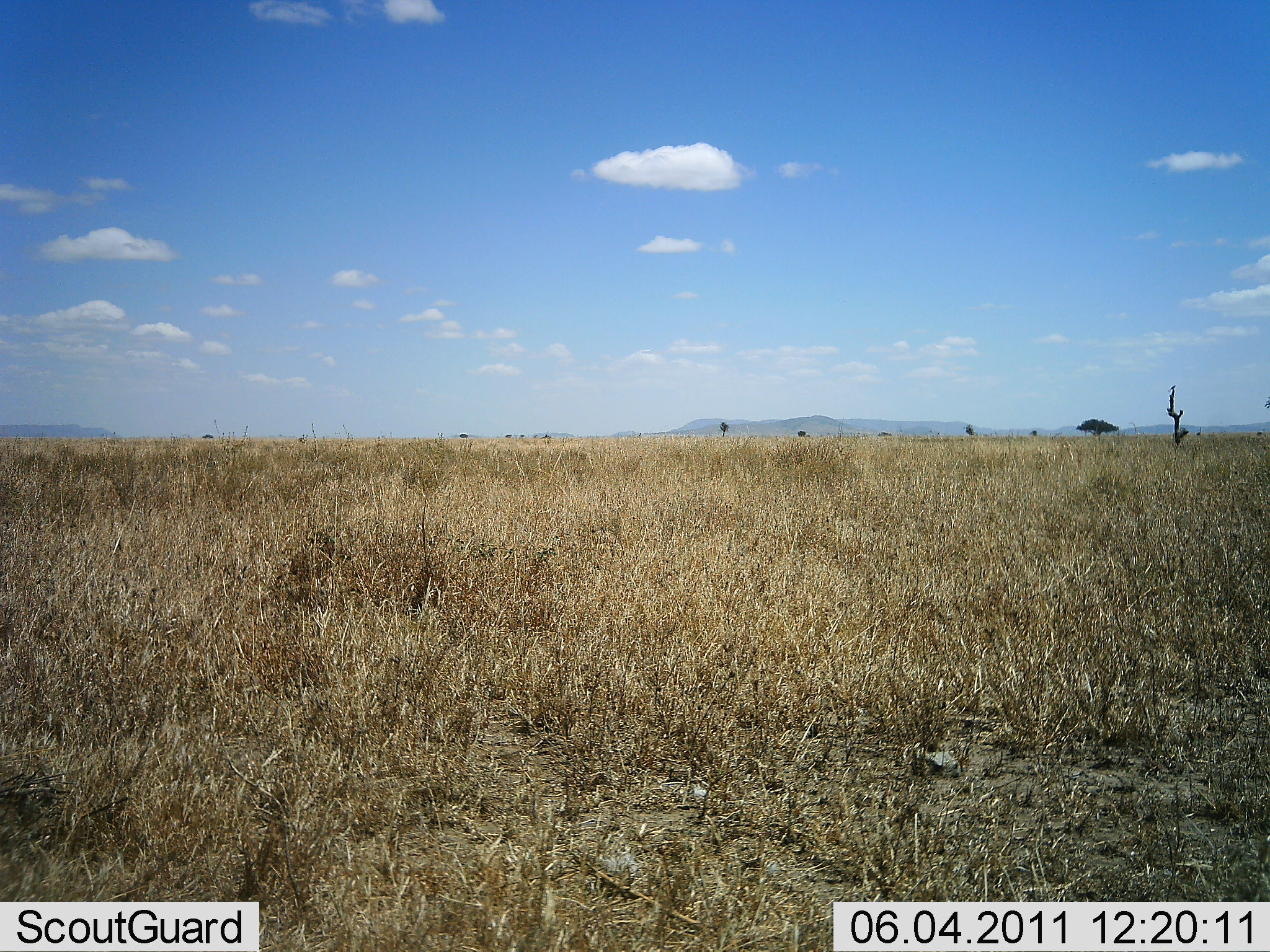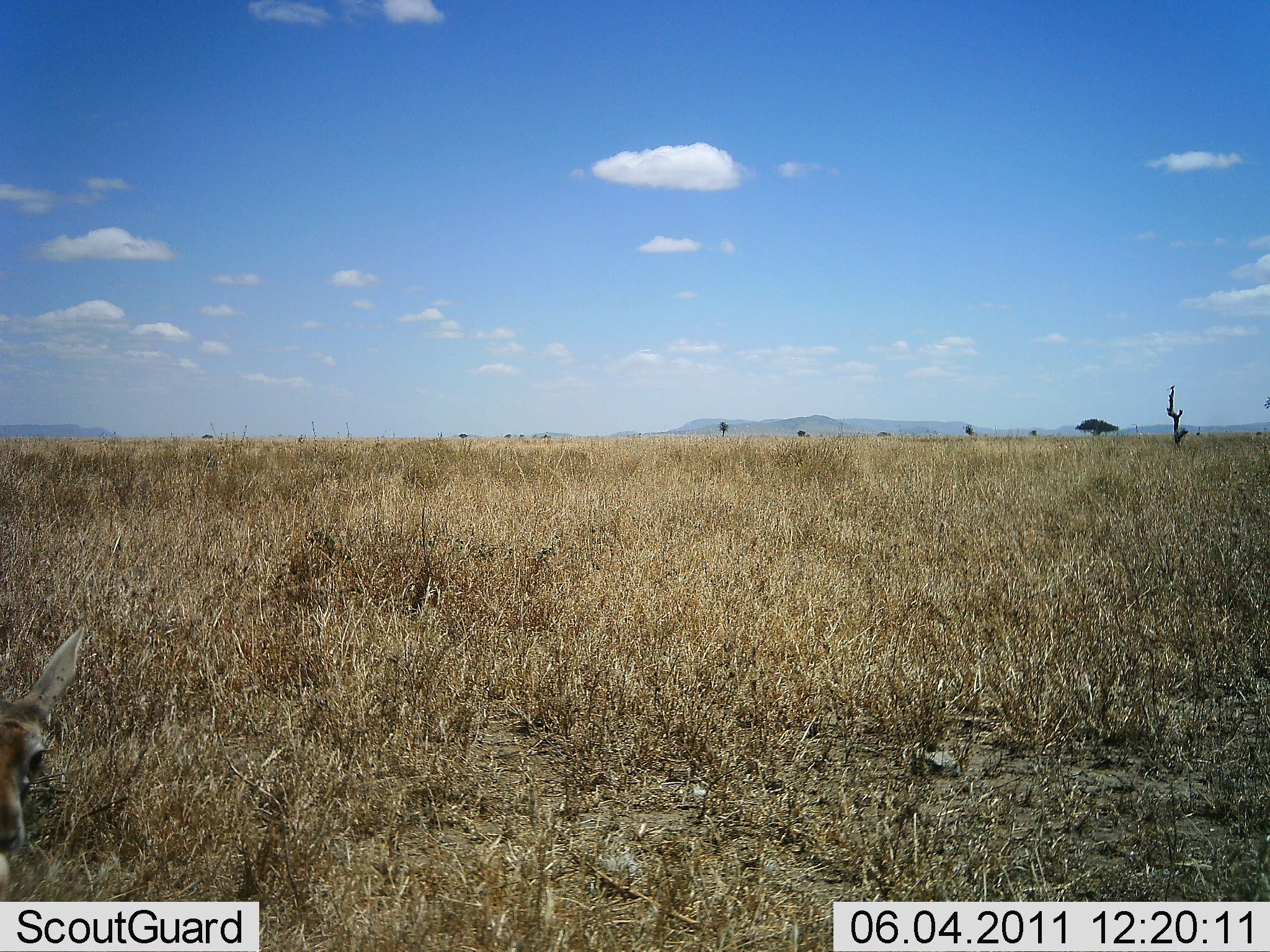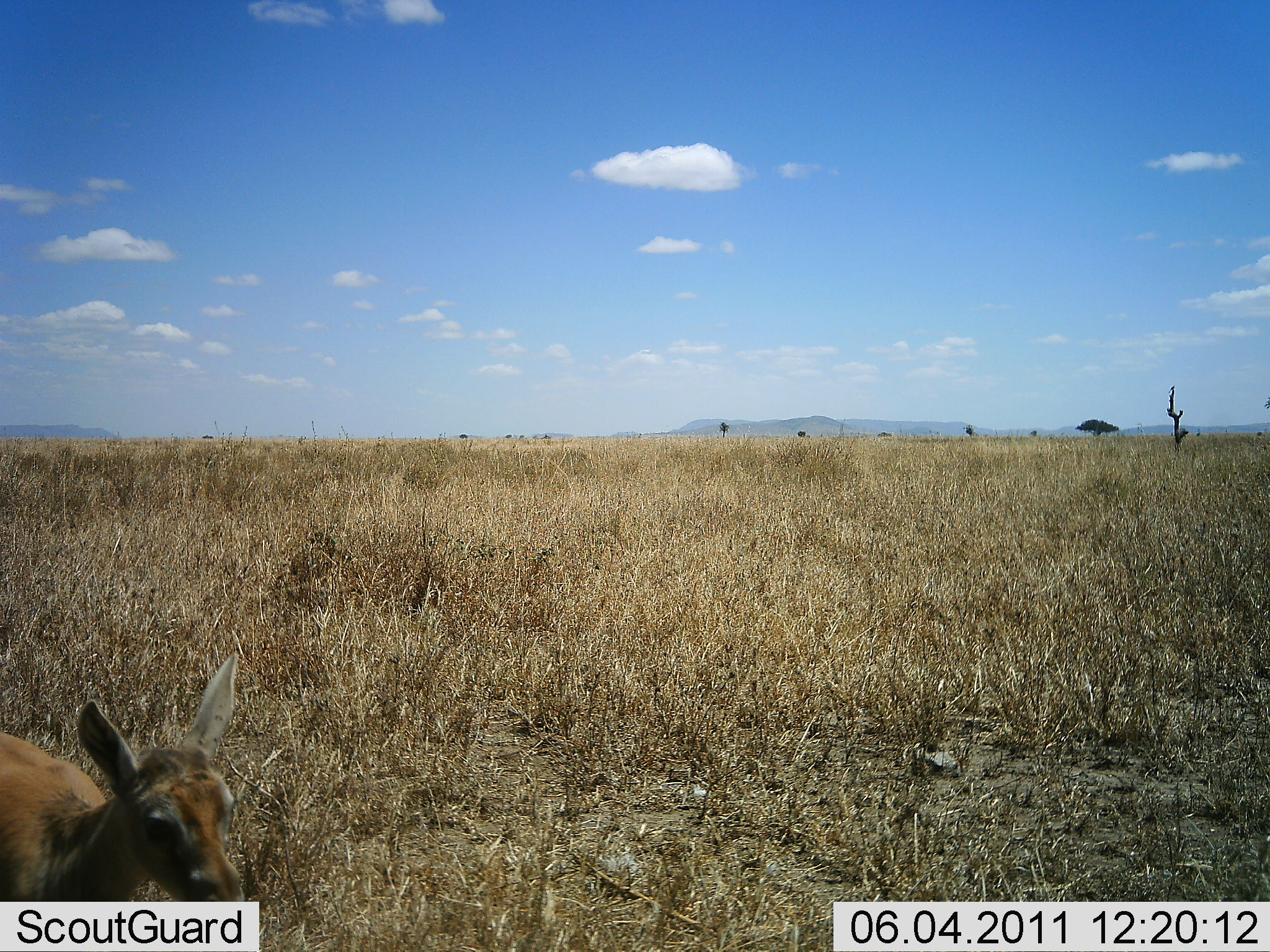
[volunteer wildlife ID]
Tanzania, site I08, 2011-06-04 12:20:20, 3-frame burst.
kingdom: Animalia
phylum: Chordata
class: Mammalia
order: Artiodactyla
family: Bovidae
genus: Madoqua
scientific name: Madoqua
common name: dikdik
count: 1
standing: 40%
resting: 0%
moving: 80%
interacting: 0%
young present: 0%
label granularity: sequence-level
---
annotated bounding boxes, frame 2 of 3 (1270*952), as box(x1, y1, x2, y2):
animal: box(1, 624, 85, 902)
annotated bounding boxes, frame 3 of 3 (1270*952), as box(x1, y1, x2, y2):
animal: box(0, 652, 239, 783)